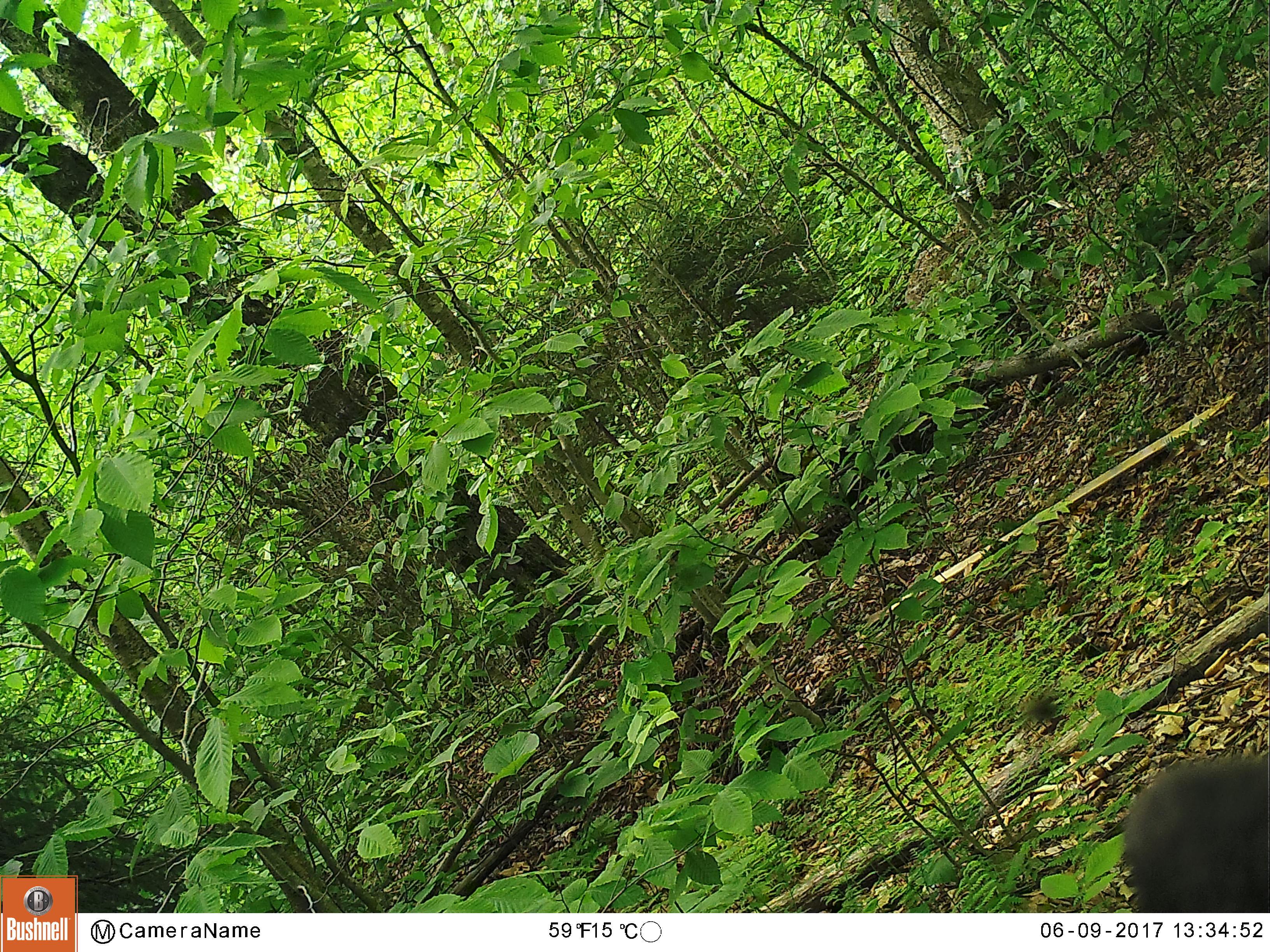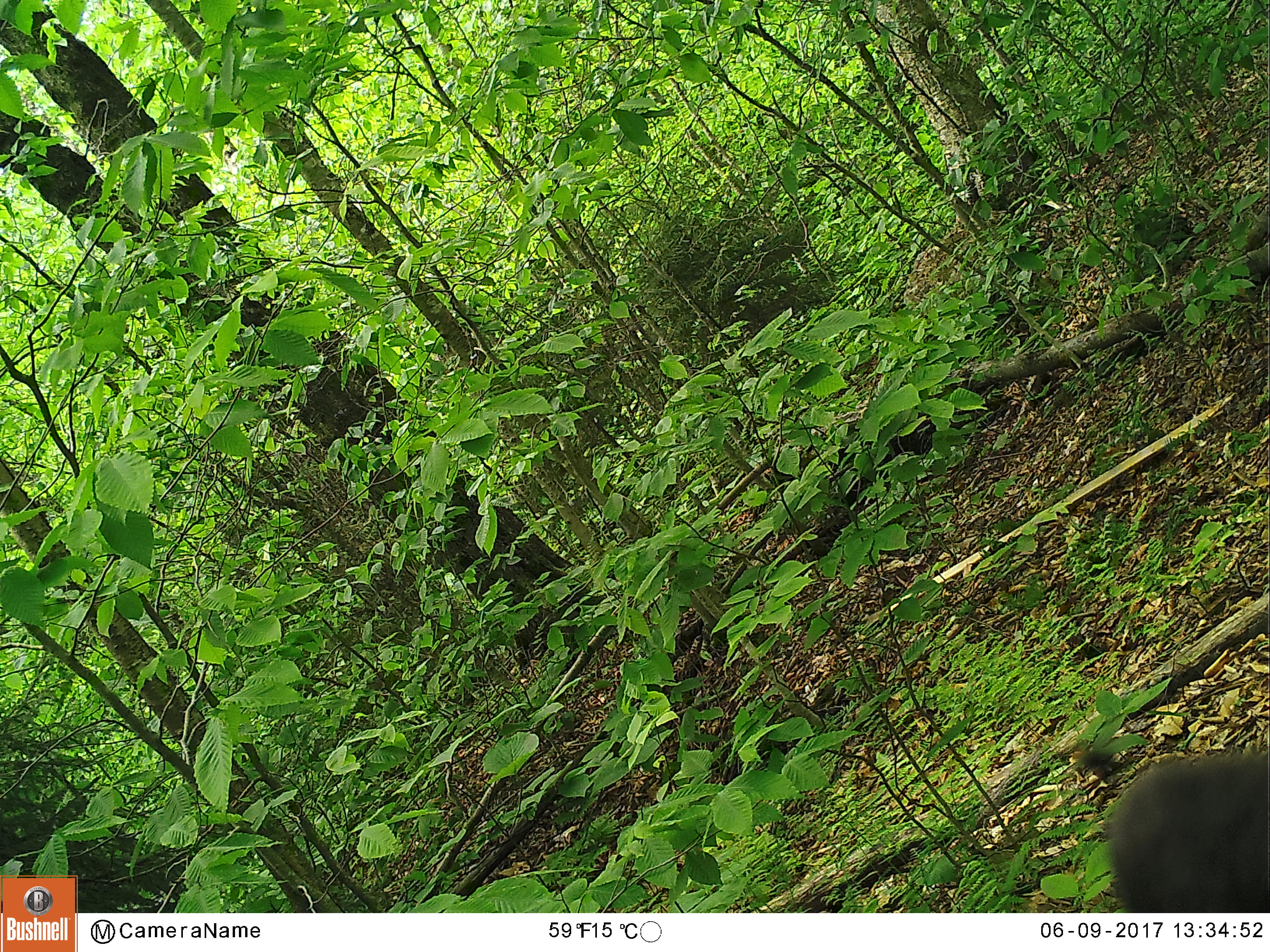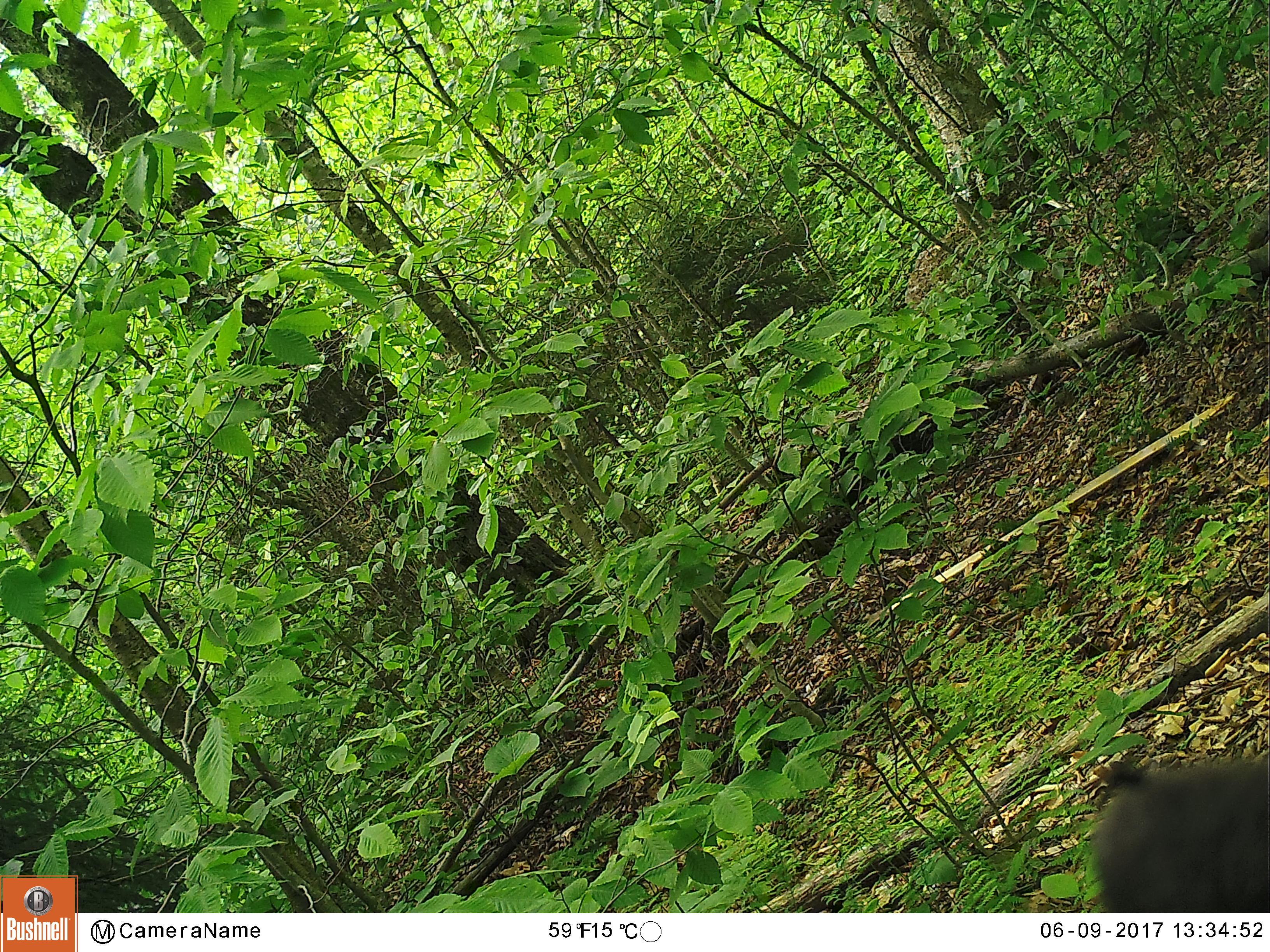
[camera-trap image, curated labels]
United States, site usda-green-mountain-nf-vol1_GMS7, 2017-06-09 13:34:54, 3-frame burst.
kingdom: Animalia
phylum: Chordata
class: Mammalia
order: Carnivora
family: Ursidae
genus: Ursus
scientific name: Ursus americanus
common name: black bear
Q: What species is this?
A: Black bear (Ursus americanus).